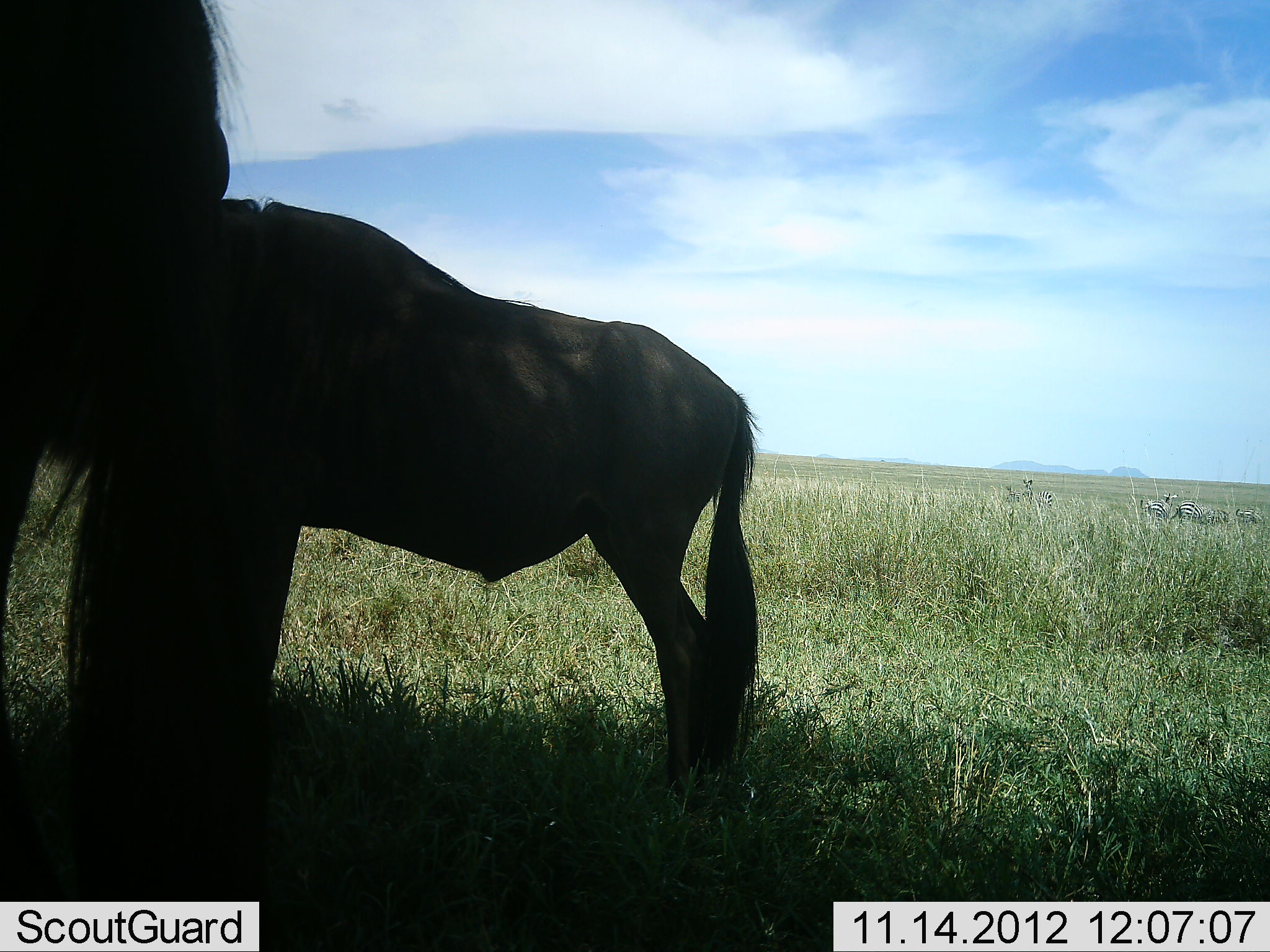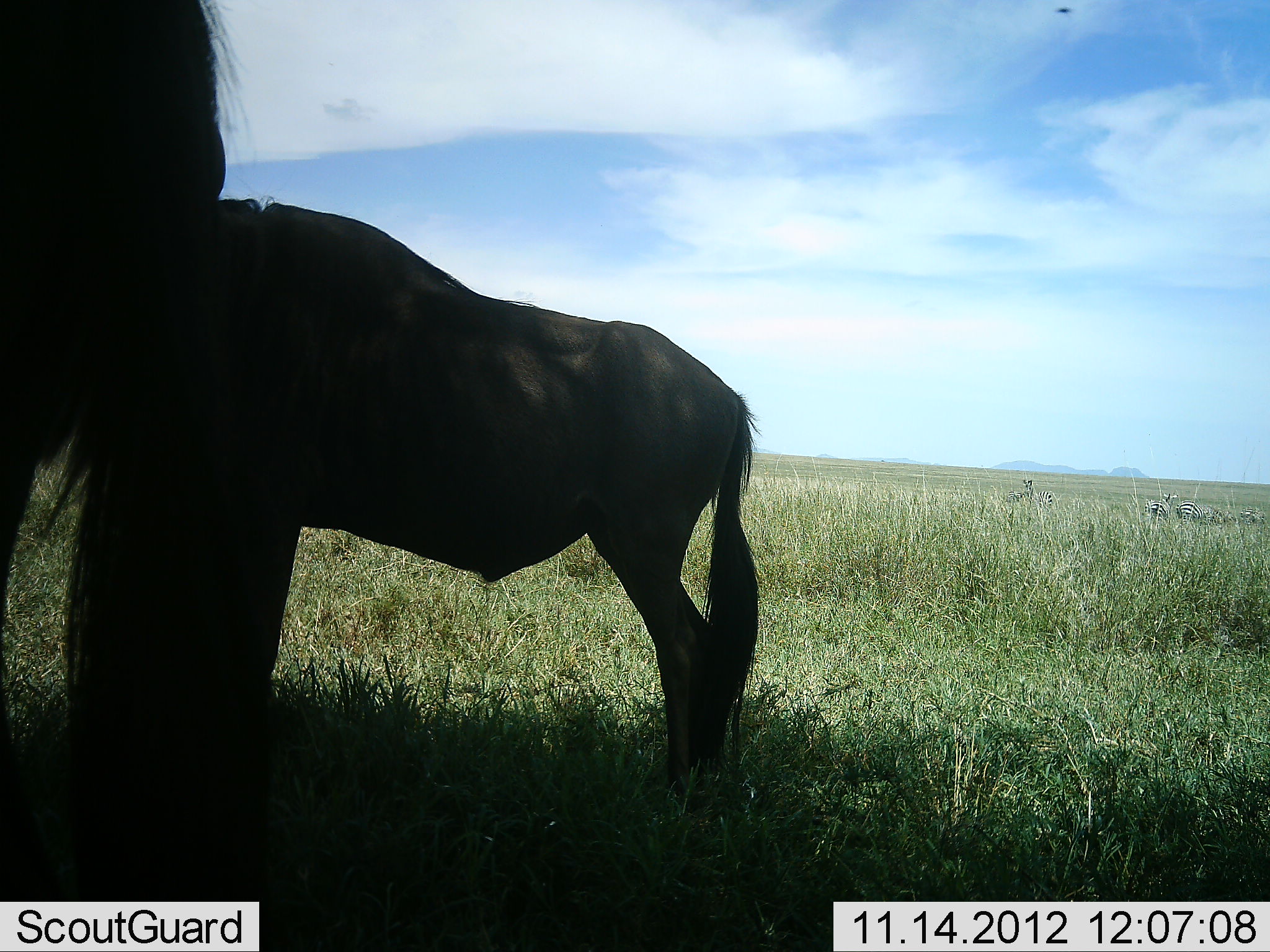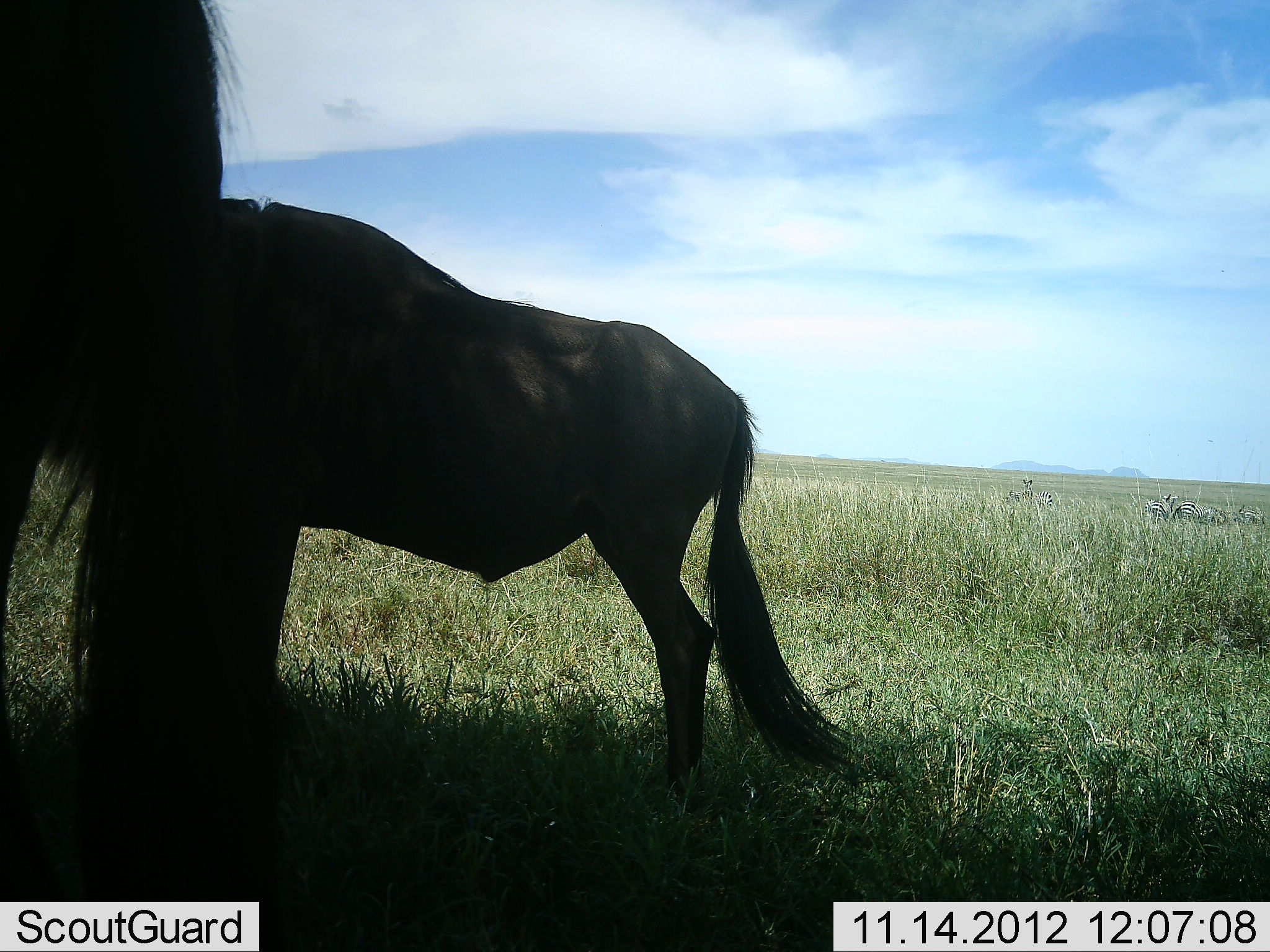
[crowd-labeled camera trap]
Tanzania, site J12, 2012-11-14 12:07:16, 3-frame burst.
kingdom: Animalia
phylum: Chordata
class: Mammalia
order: Artiodactyla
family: Bovidae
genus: Connochaetes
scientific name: Connochaetes taurinus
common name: blue wildebeest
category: wildebeest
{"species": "wildebeest (blue wildebeest) (Connochaetes taurinus)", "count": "2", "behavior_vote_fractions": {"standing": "92%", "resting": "0%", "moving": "0%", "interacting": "0%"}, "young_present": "17%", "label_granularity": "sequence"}